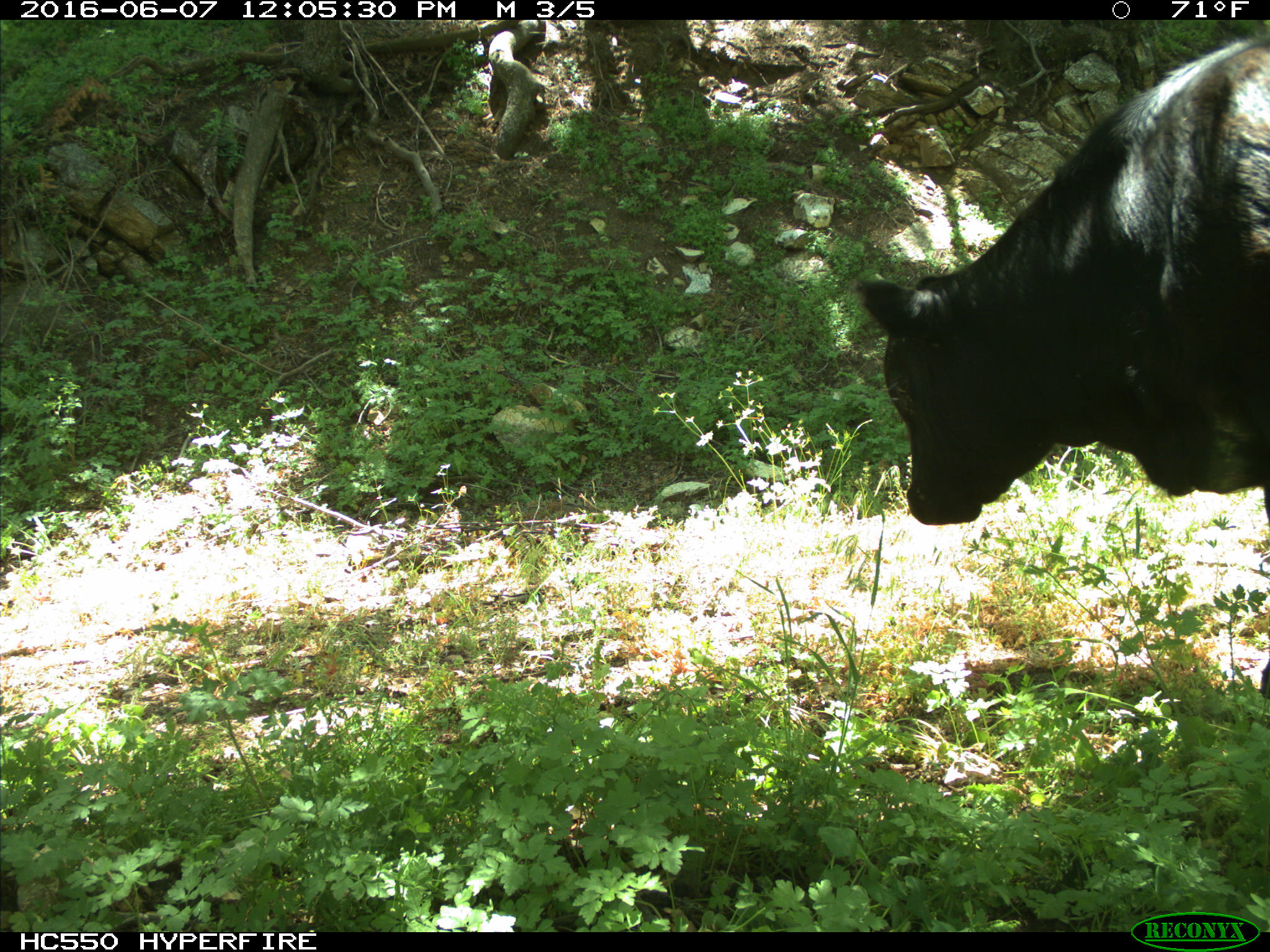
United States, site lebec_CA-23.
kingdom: Animalia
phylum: Chordata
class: Mammalia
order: Artiodactyla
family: Bovidae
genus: Bos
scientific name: Bos taurus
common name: domestic cow